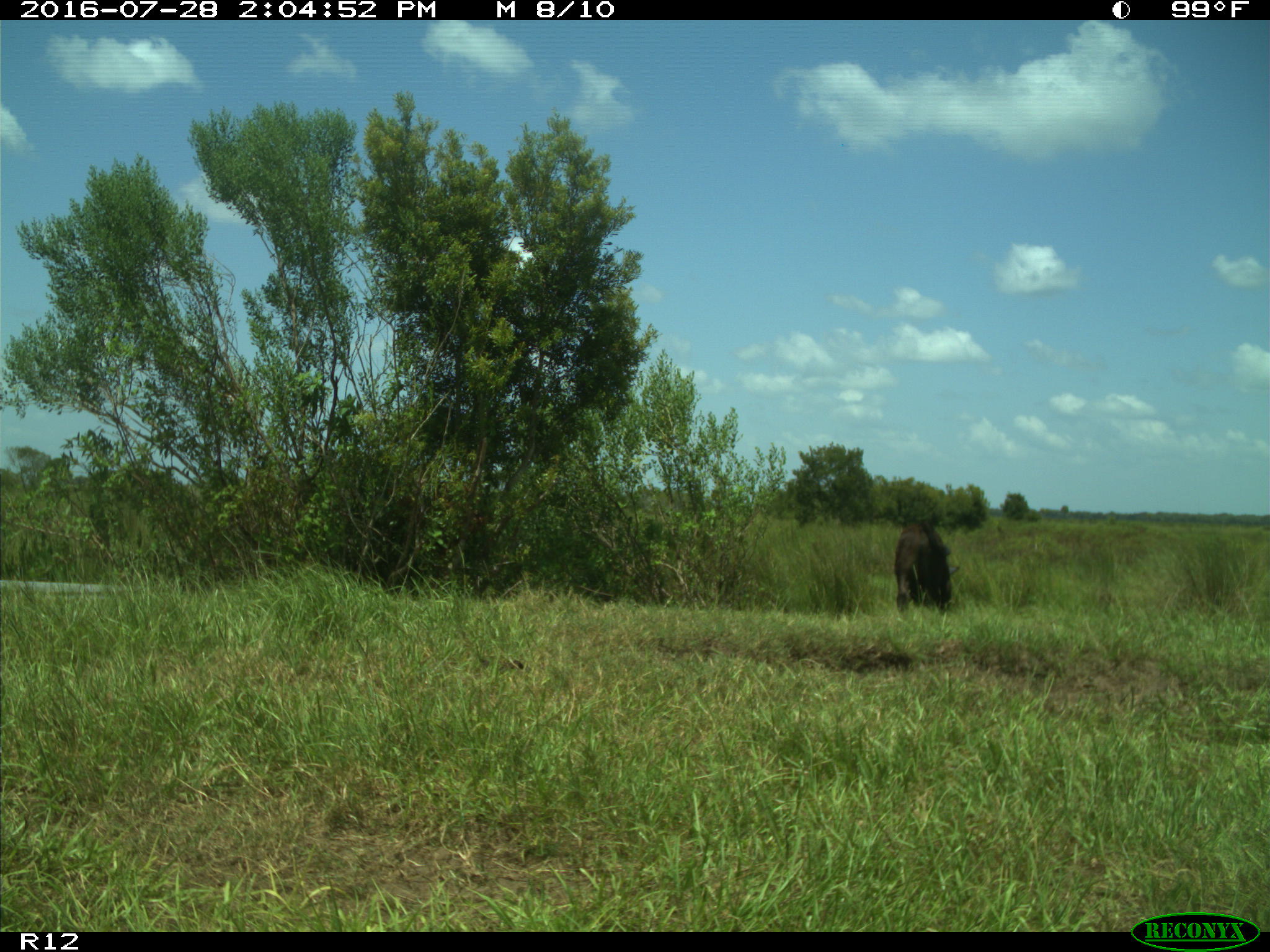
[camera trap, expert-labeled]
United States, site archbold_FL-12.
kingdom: Animalia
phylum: Chordata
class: Mammalia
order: Artiodactyla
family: Bovidae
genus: Bos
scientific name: Bos taurus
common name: domestic cow